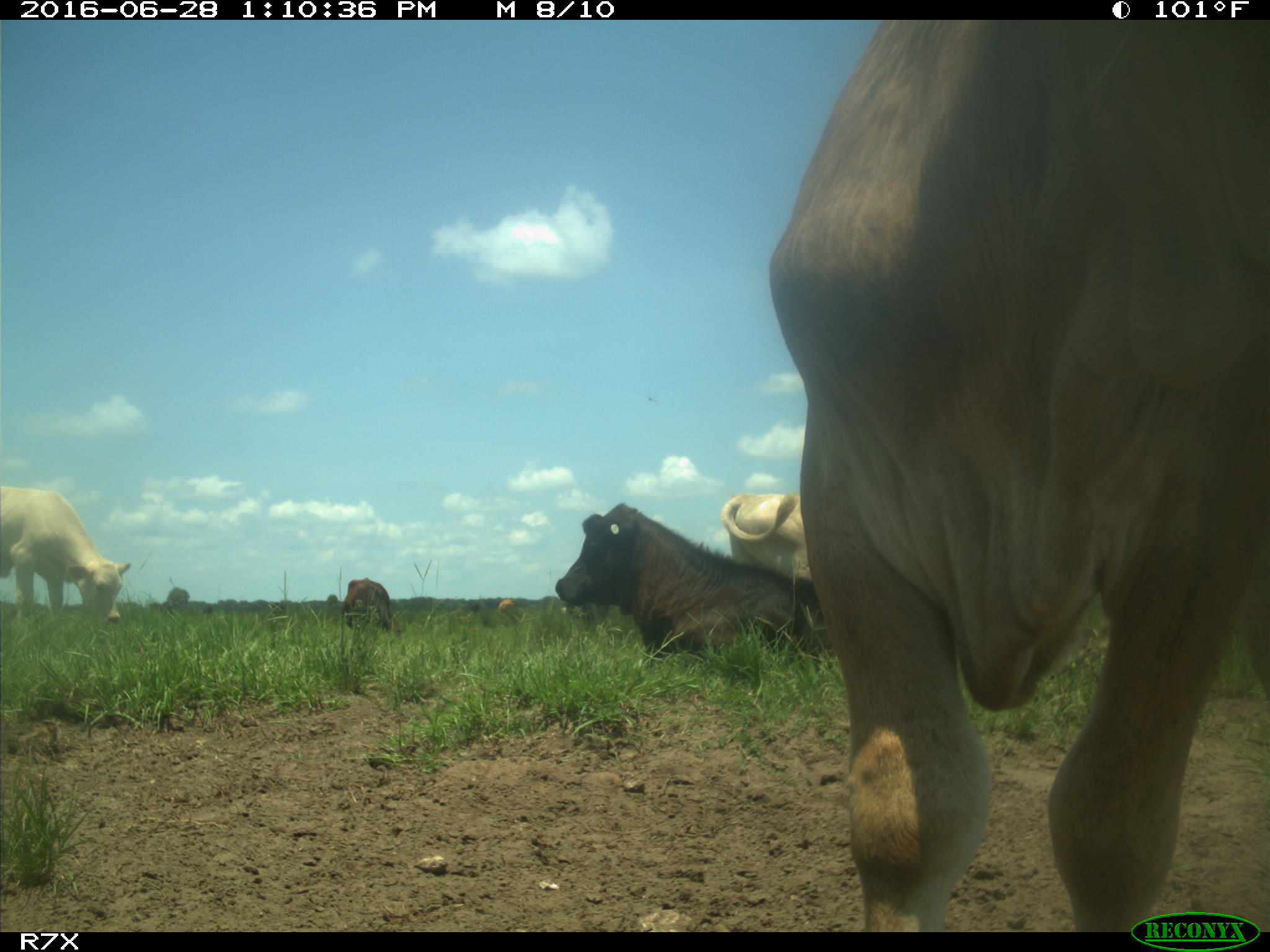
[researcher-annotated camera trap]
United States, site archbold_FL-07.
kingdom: Animalia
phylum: Chordata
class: Mammalia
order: Artiodactyla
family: Bovidae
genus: Bos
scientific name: Bos taurus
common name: domestic cow